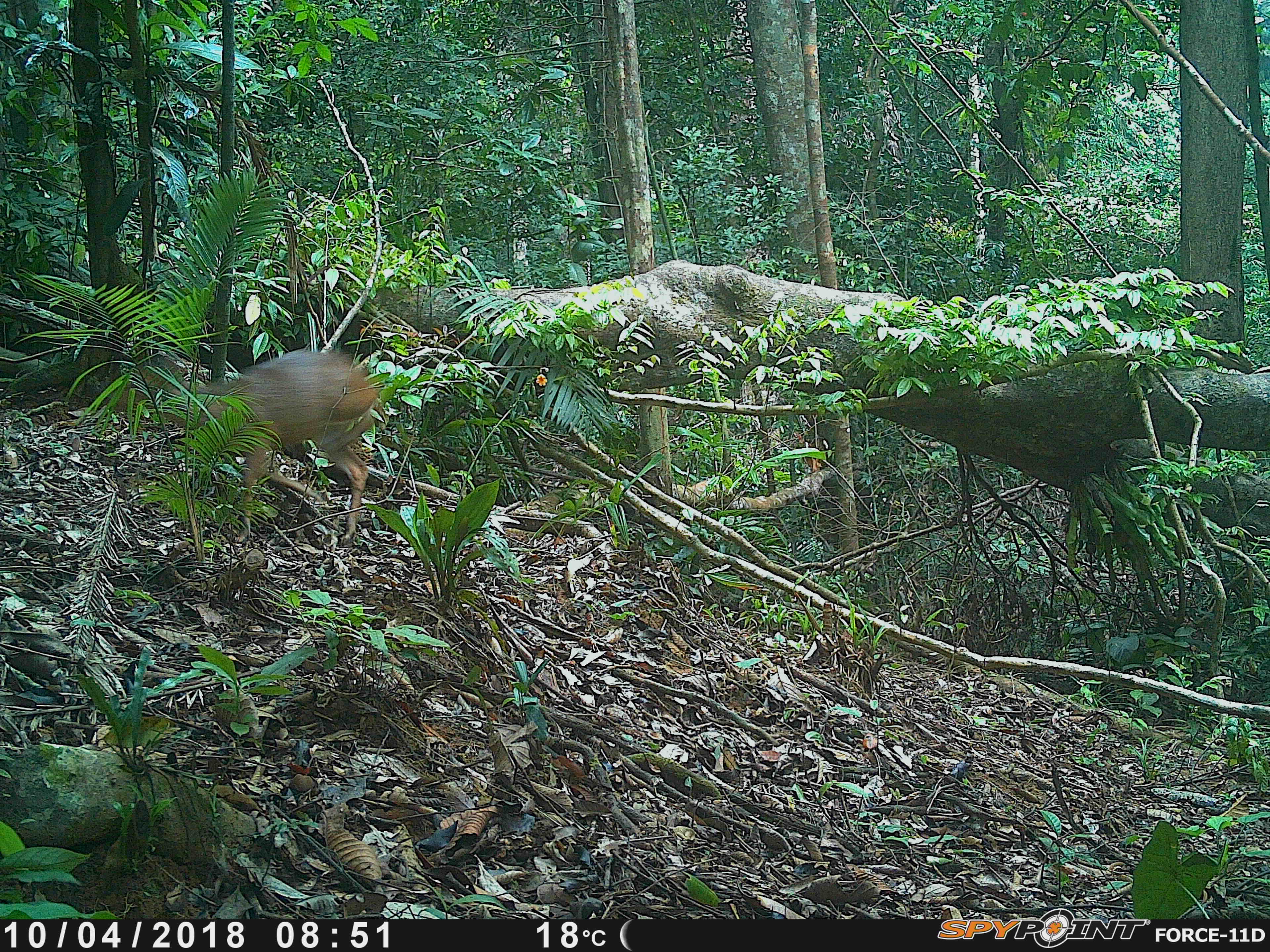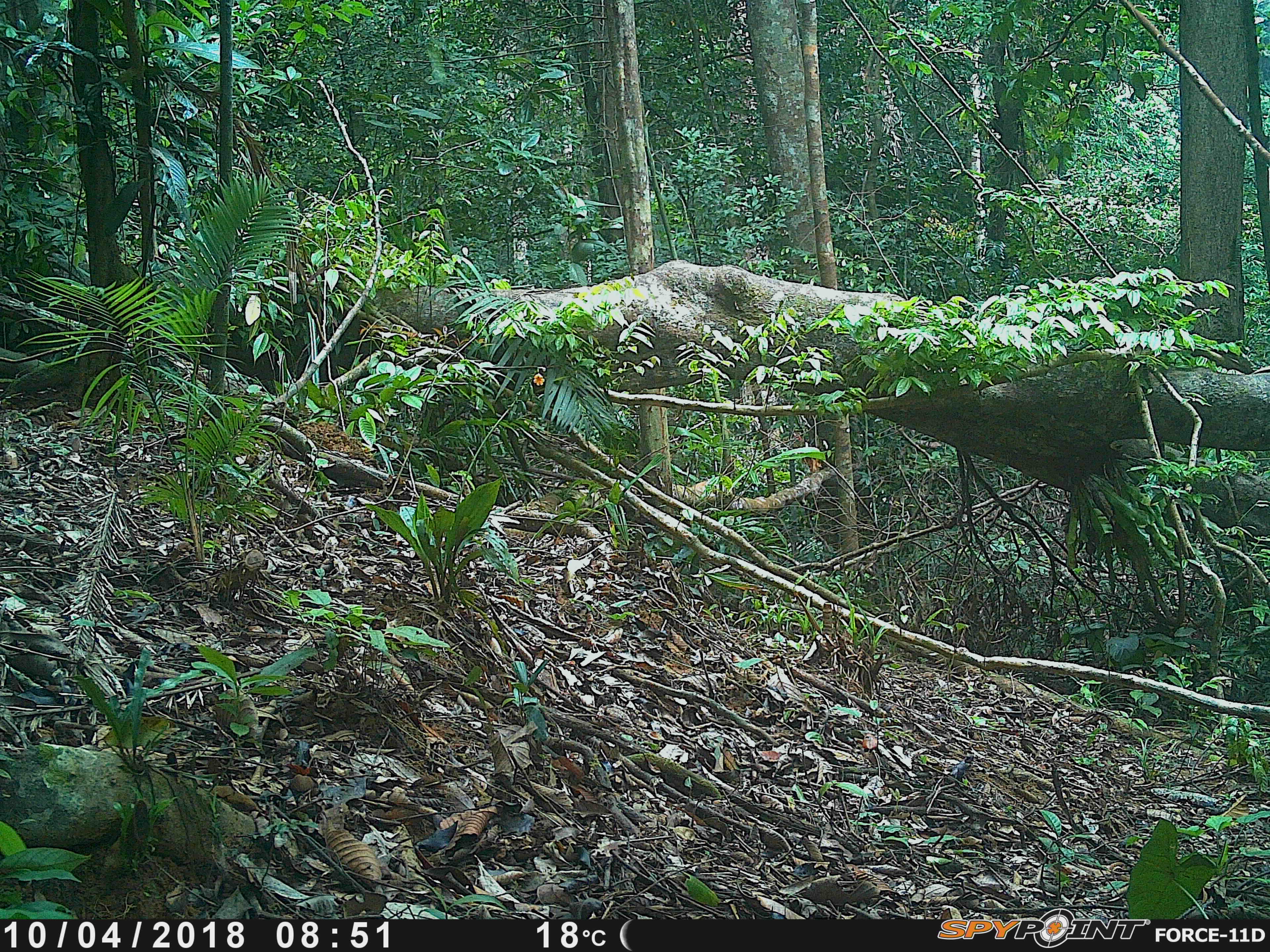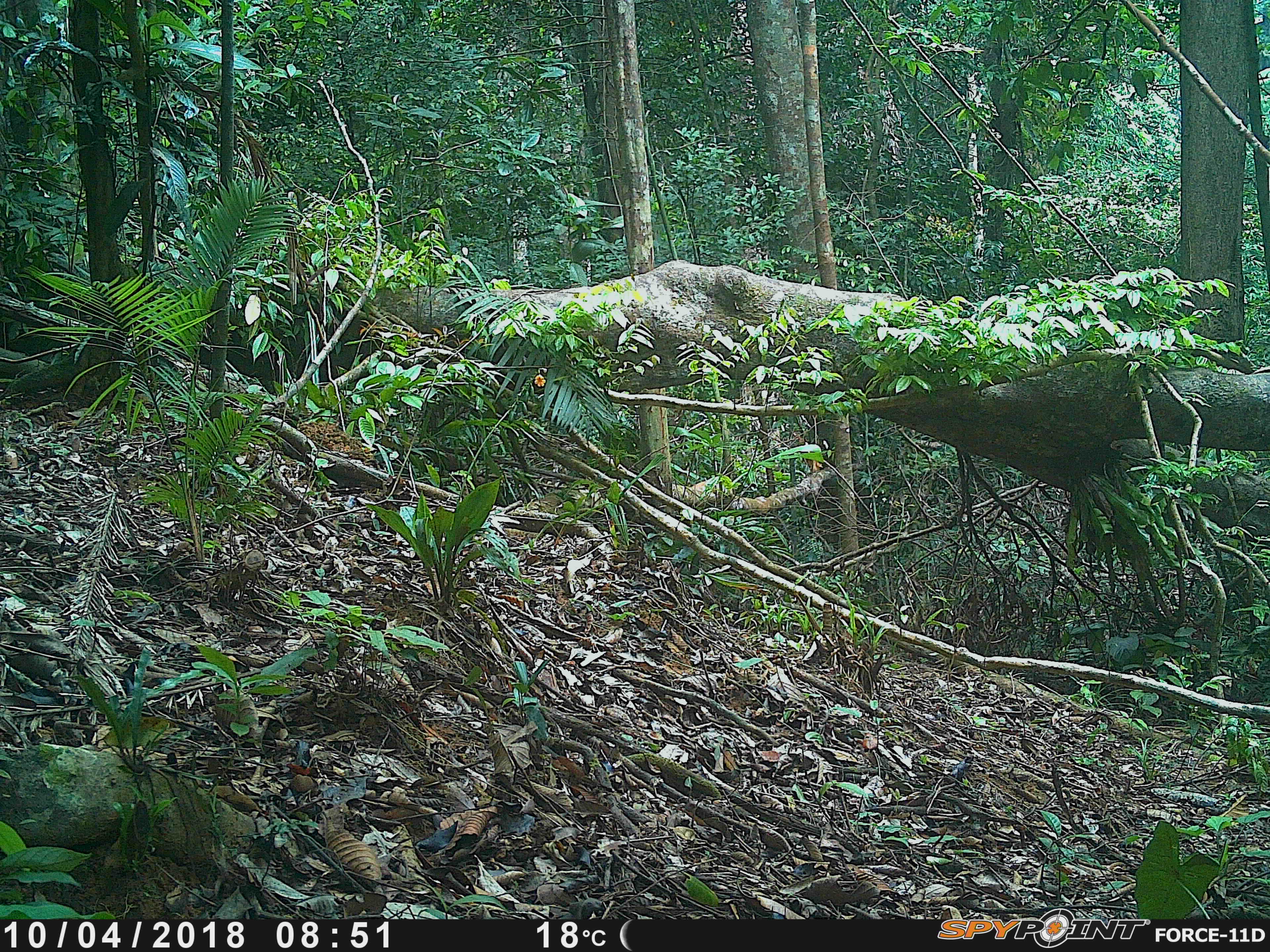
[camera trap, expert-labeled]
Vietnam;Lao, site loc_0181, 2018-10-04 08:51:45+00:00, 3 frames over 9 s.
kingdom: Animalia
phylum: Chordata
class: Mammalia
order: Artiodactyla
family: Cervidae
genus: Muntiacus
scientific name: Muntiacus vuquangensis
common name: large-antlered muntjac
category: large antlered muntjac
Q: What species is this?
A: Large antlered muntjac (large-antlered muntjac) (Muntiacus vuquangensis).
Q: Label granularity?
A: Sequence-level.